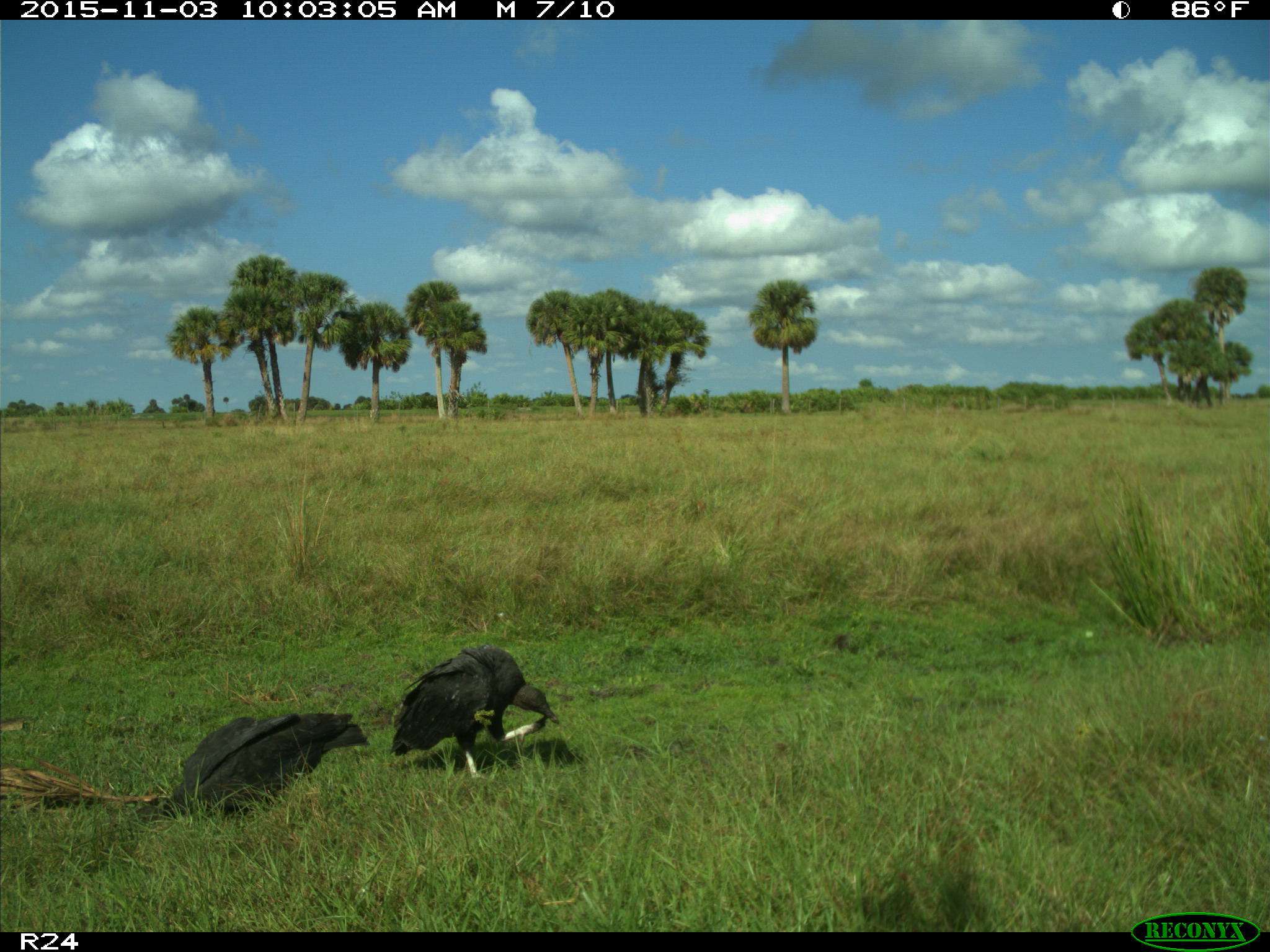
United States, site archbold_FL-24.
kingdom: Animalia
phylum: Chordata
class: Aves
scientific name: Aves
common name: birds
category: unidentified bird